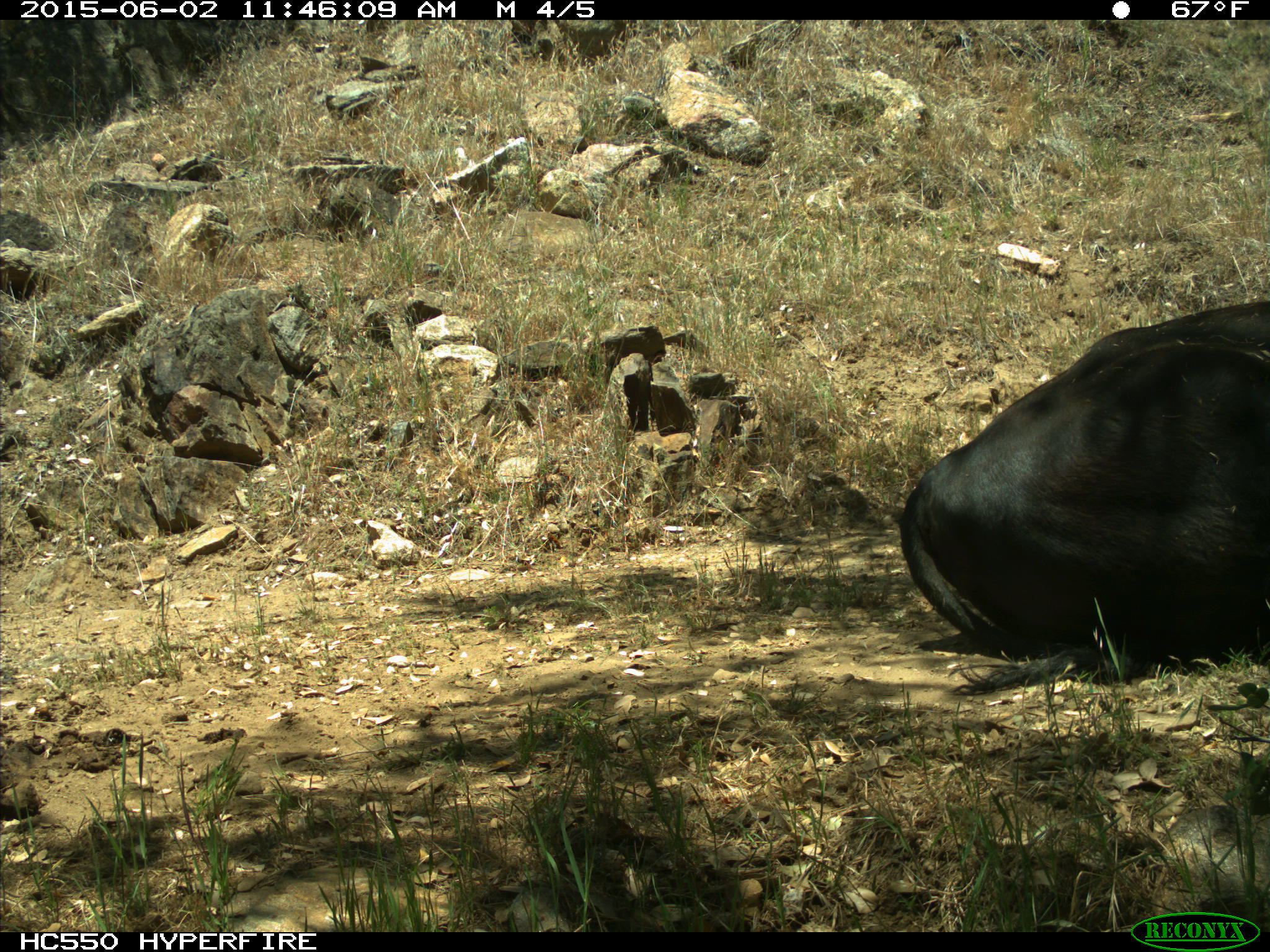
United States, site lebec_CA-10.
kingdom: Animalia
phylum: Chordata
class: Mammalia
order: Artiodactyla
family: Bovidae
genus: Bos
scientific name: Bos taurus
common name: domestic cow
Bos taurus (domestic cow).